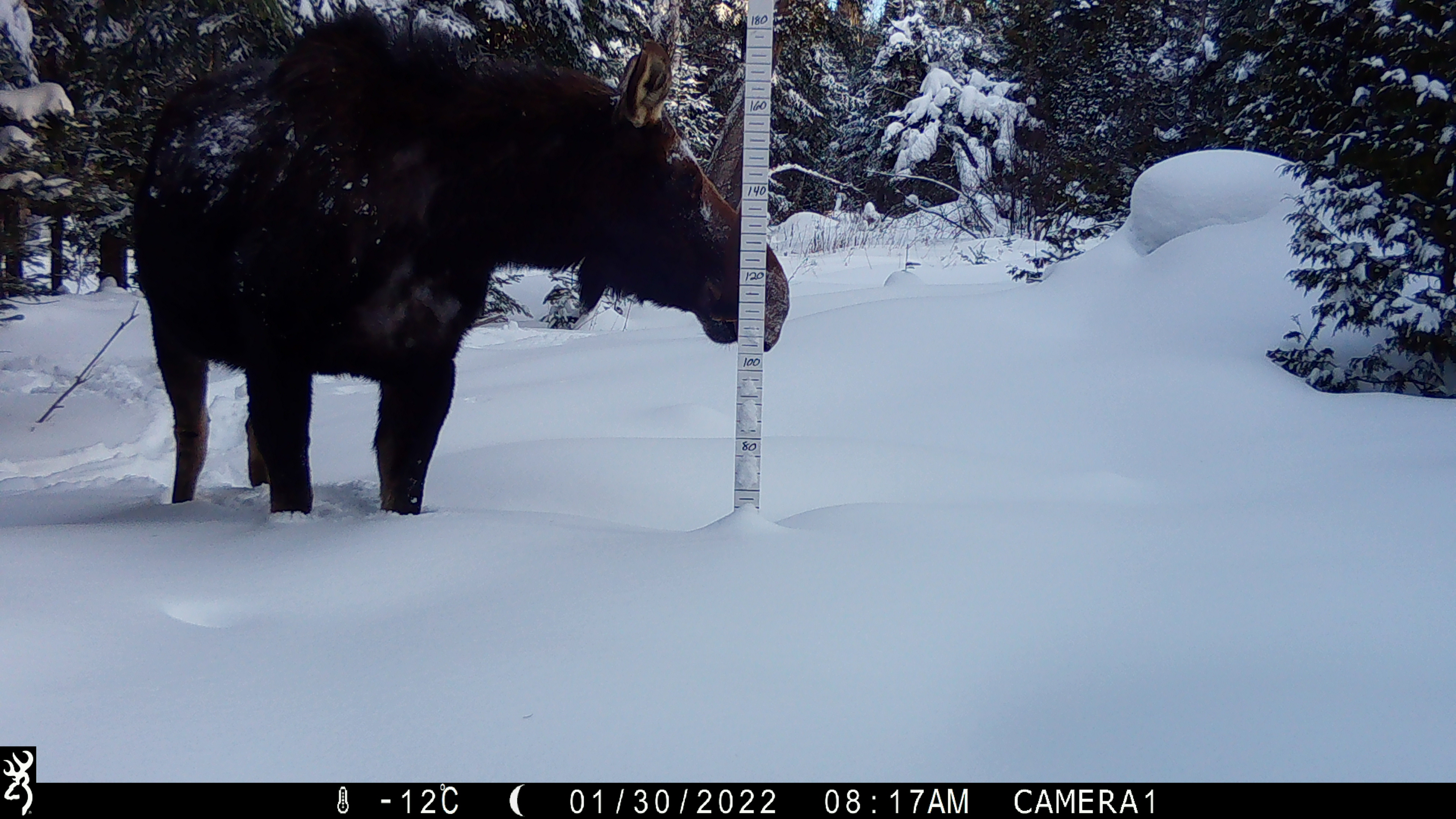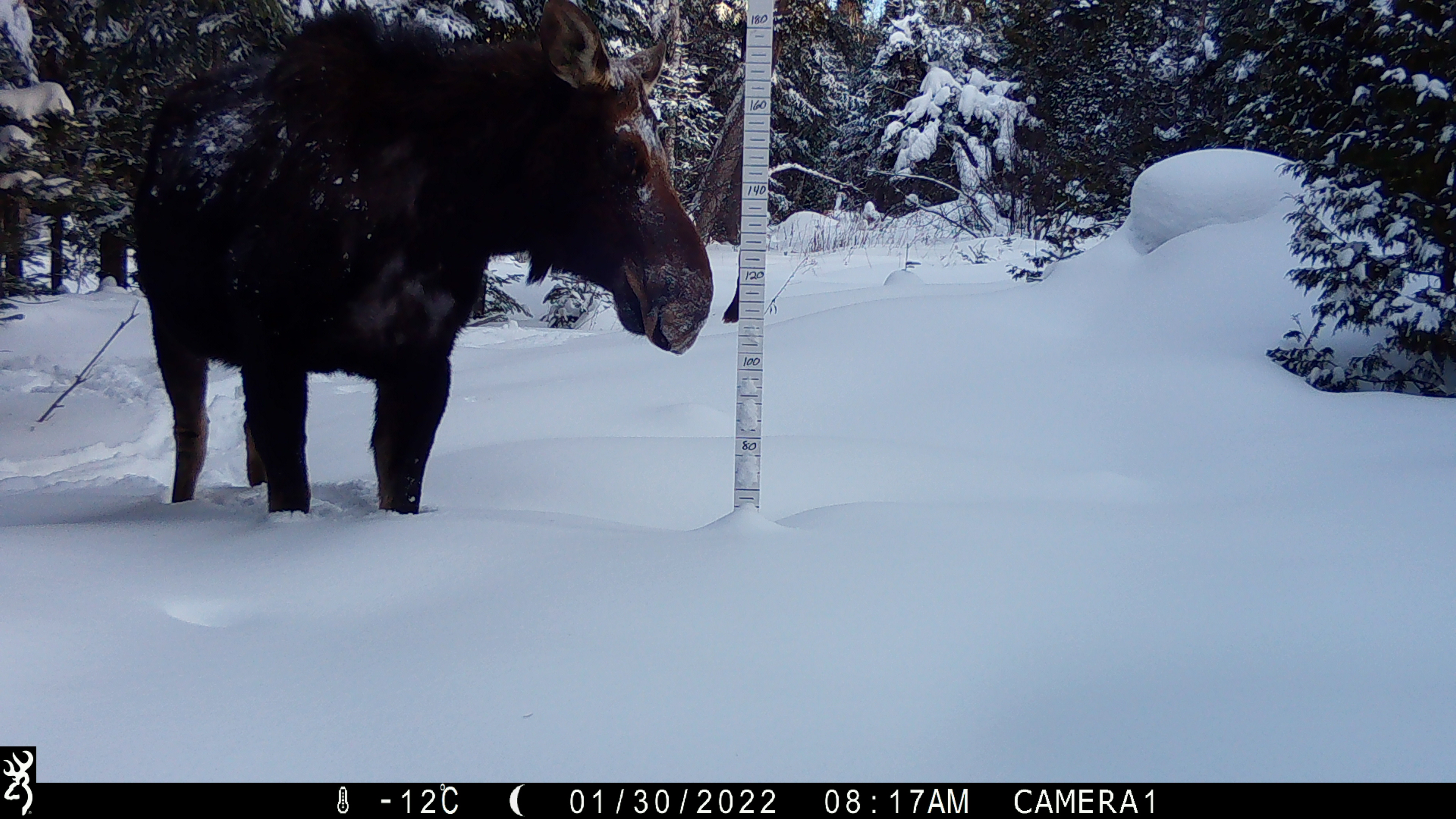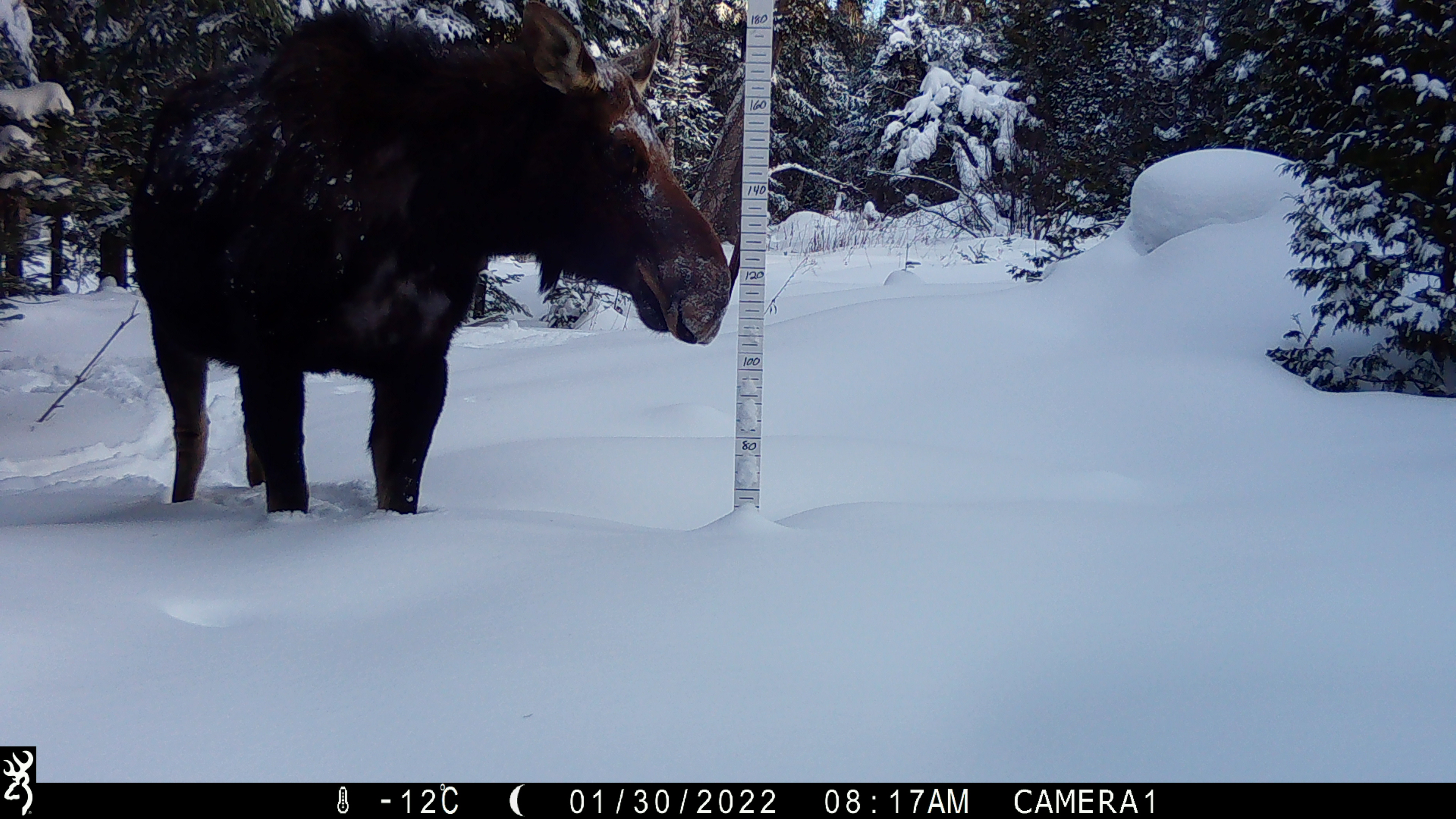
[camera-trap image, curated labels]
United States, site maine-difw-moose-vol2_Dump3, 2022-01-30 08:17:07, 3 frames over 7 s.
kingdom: Animalia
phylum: Chordata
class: Mammalia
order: Artiodactyla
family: Cervidae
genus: Alces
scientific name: Alces alces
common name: moose